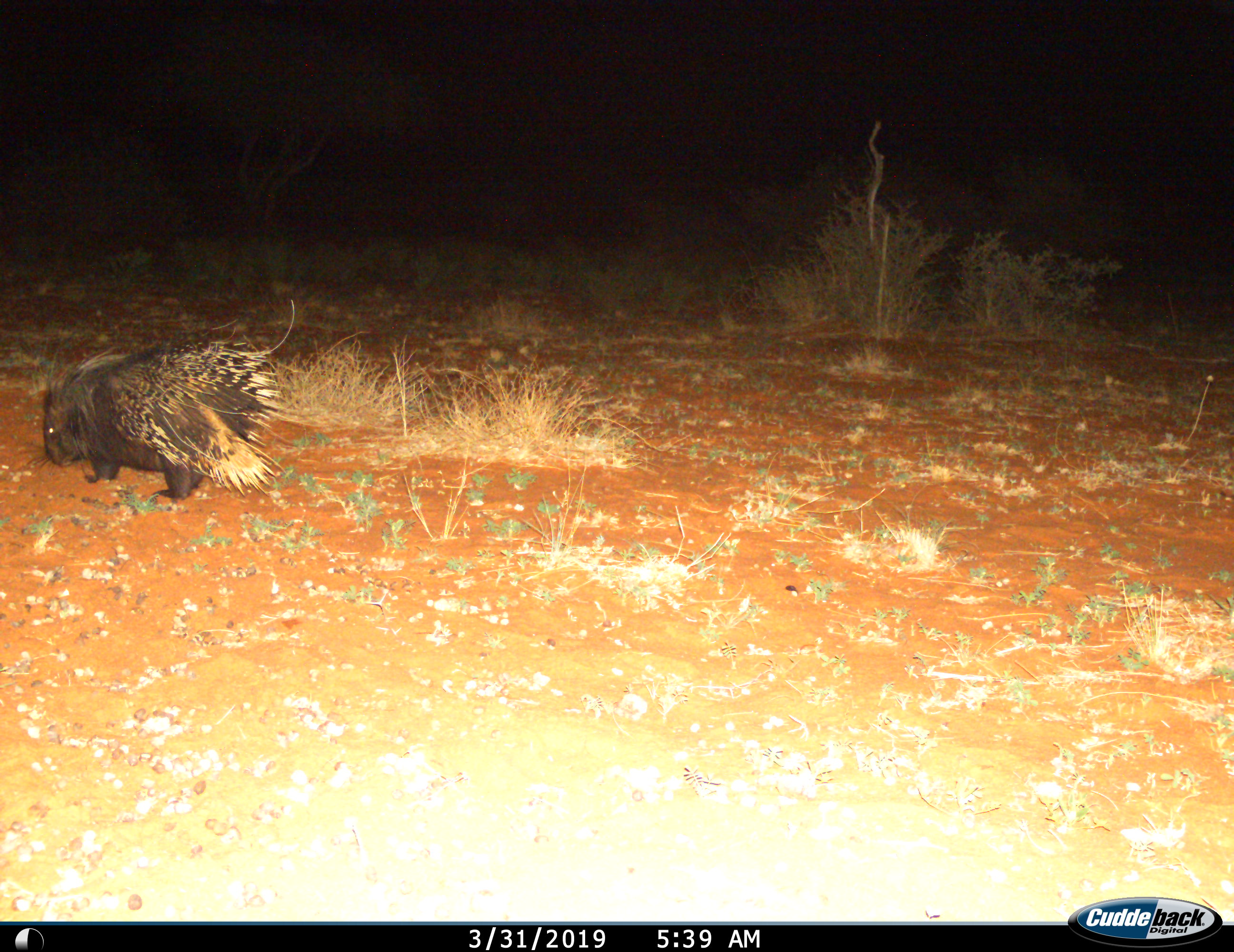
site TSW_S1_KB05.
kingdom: Animalia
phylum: Chordata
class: Mammalia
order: Rodentia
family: Hystricidae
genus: Hystrix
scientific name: Hystrix cristata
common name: crested porcupine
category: porcupine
Porcupine (crested porcupine) (Hystrix cristata), count 1. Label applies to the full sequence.